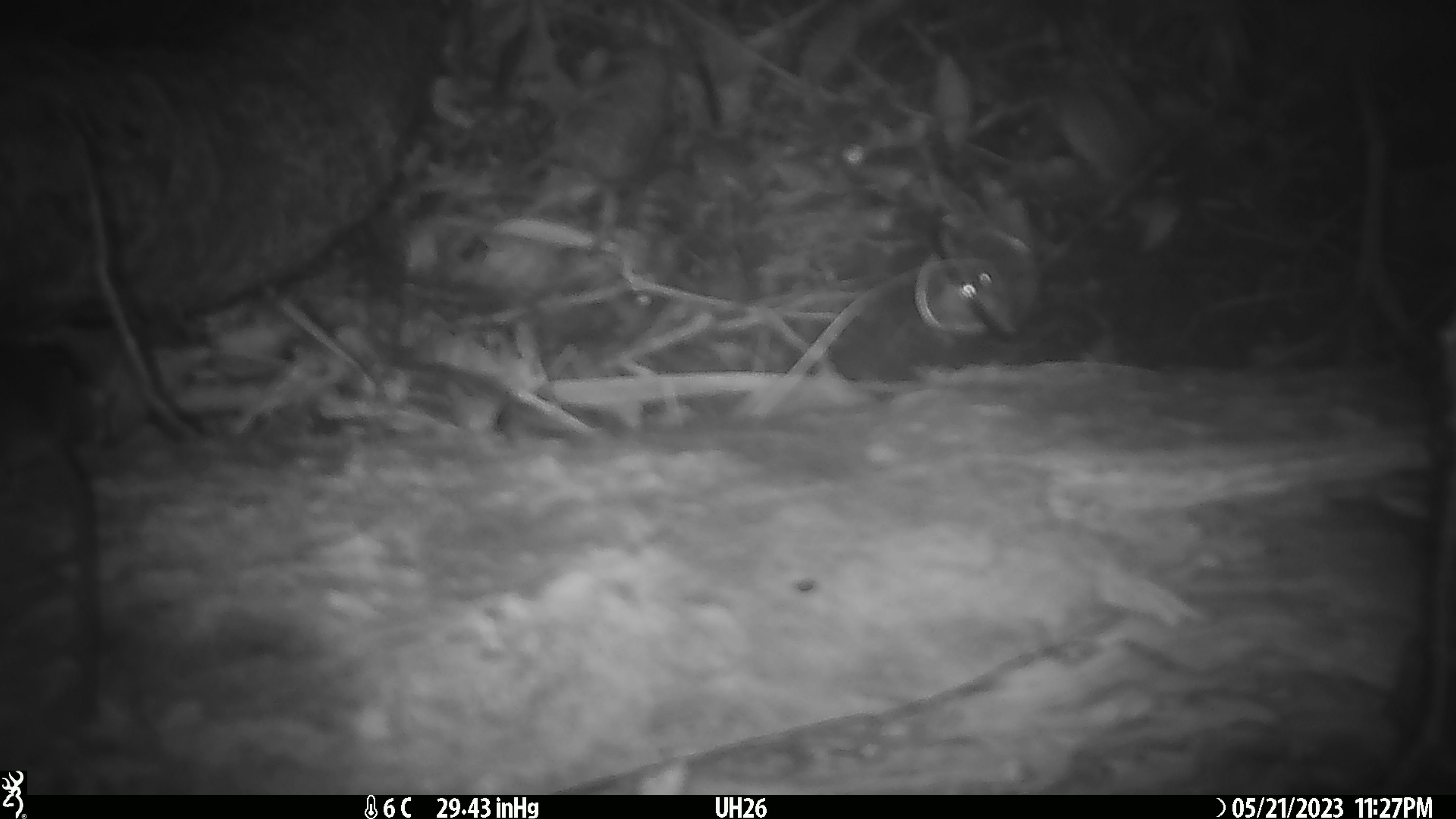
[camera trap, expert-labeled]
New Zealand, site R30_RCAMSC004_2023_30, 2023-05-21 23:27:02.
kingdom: Animalia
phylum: Chordata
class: Mammalia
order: Rodentia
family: Muridae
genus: Mus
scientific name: Mus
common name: mouse